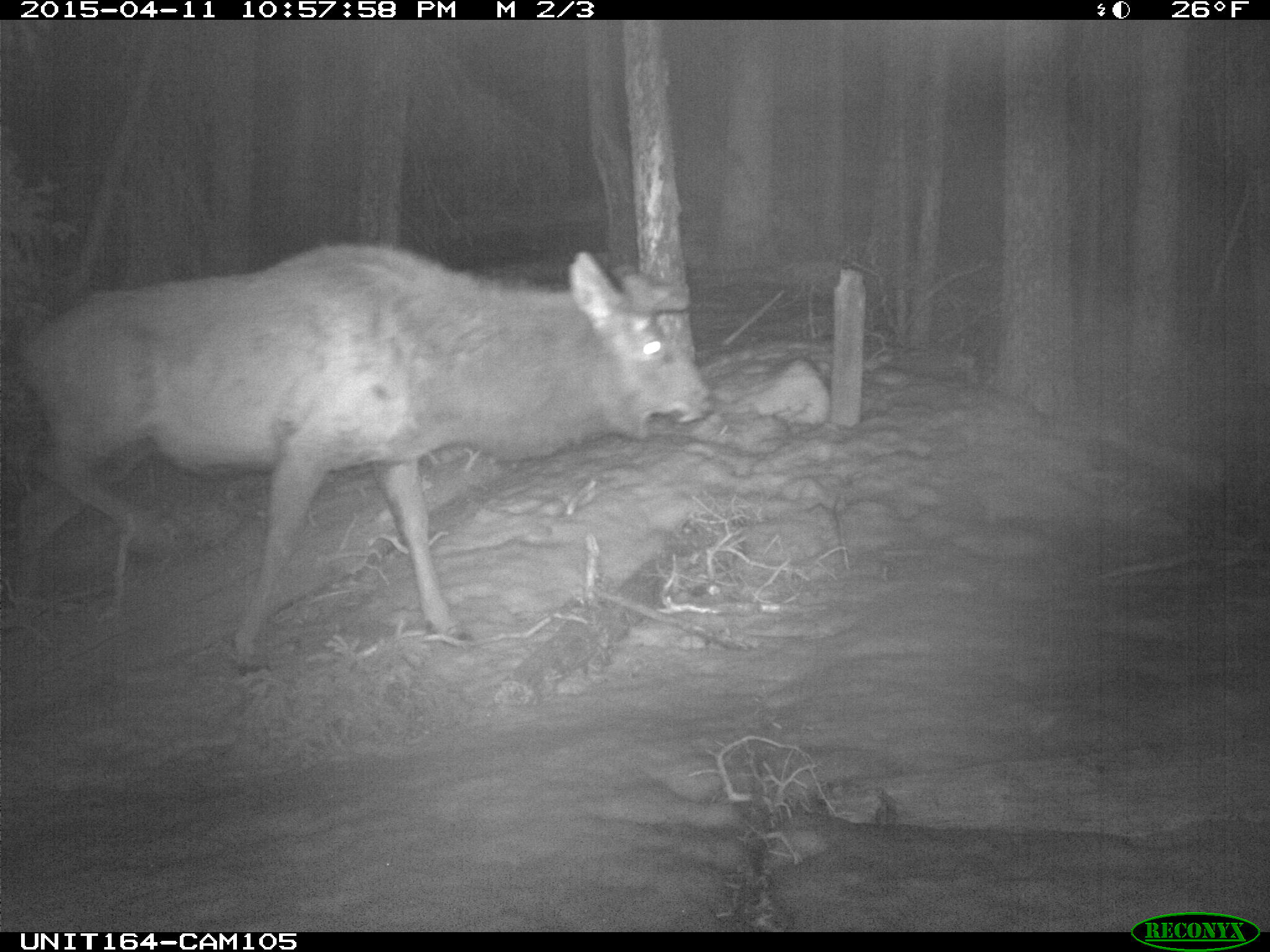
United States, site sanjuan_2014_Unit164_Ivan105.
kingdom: Animalia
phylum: Chordata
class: Mammalia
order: Artiodactyla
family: Cervidae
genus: Cervus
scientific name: Cervus elaphus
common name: red deer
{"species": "Cervus elaphus (red deer)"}